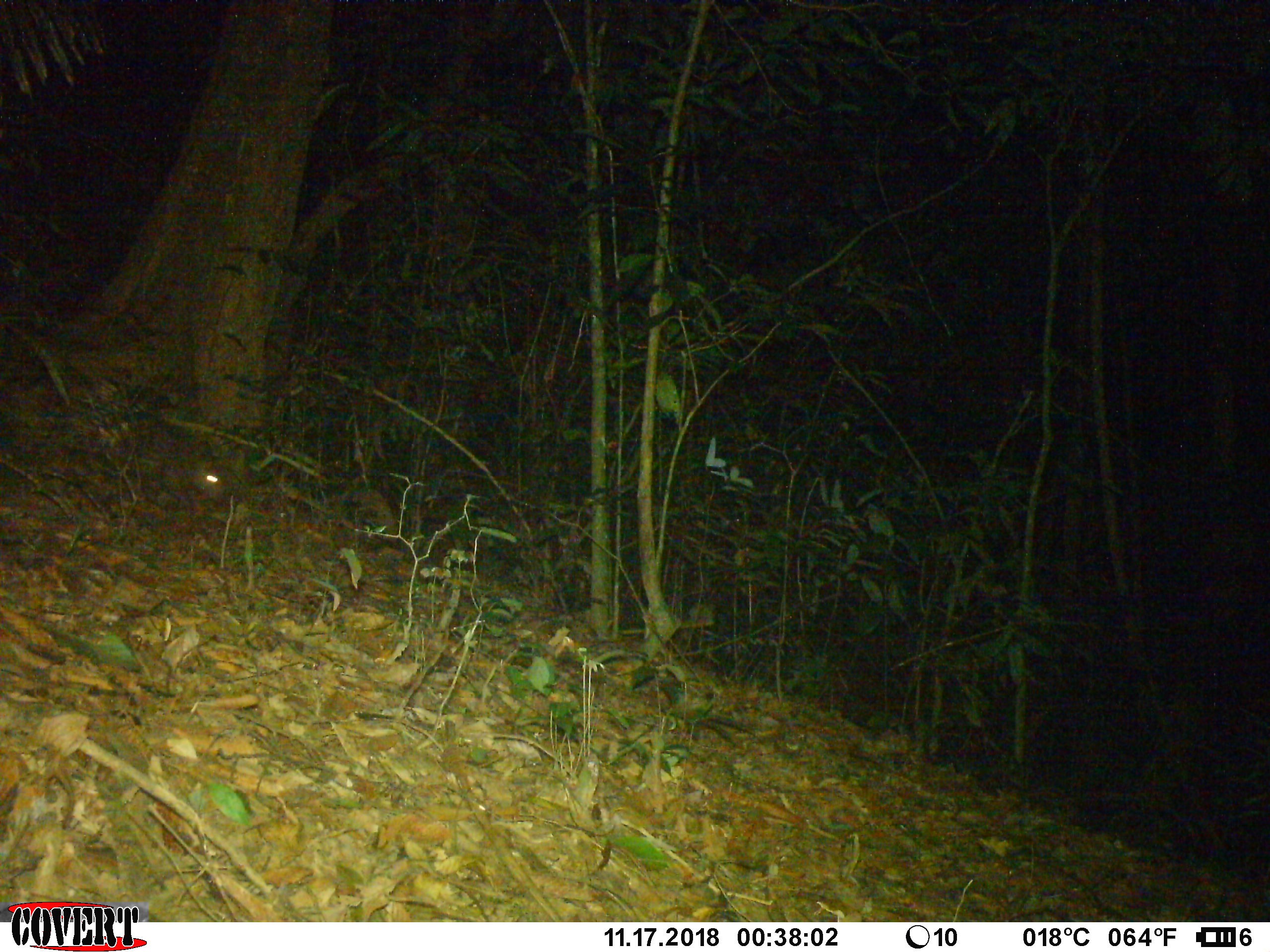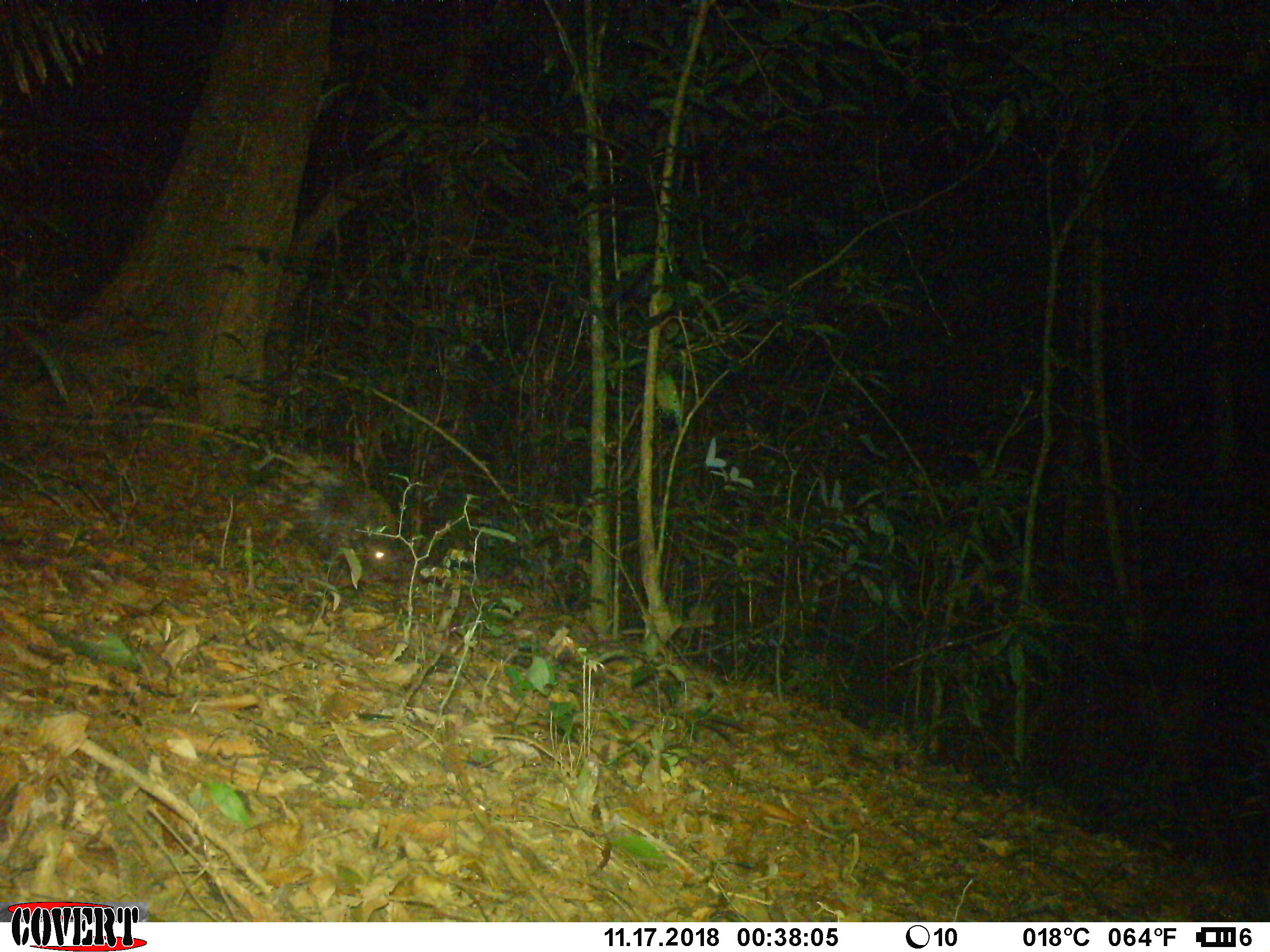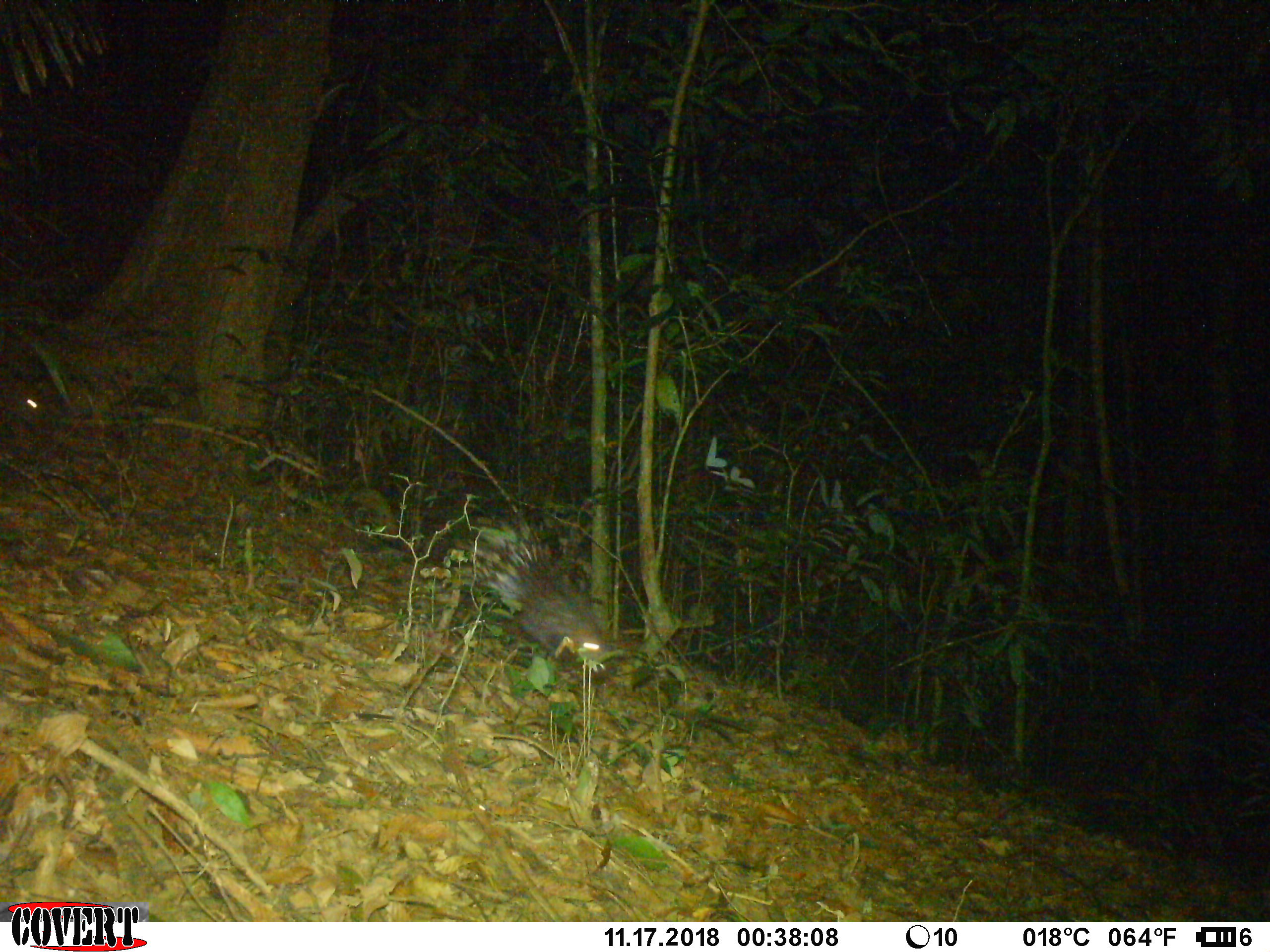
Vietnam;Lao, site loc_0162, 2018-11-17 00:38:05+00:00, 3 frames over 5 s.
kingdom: Animalia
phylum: Chordata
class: Mammalia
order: Rodentia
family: Hystricidae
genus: Hystrix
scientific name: Hystrix brachyura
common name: malayan porcupine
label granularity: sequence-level